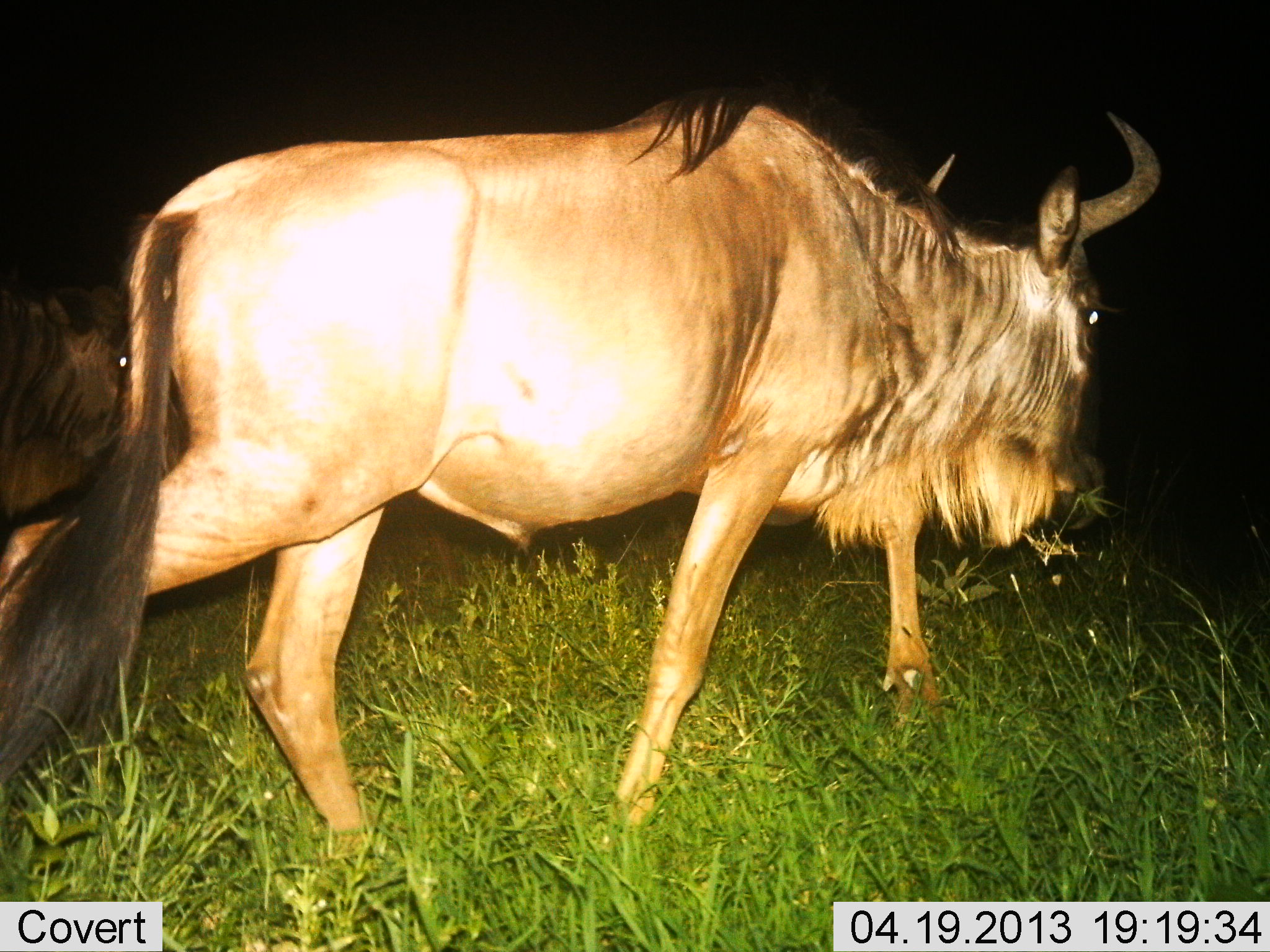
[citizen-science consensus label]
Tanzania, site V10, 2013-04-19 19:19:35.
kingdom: Animalia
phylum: Chordata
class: Mammalia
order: Artiodactyla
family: Bovidae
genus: Connochaetes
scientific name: Connochaetes taurinus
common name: blue wildebeest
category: wildebeest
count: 2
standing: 0%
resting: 5%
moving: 84%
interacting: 0%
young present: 0%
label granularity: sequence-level